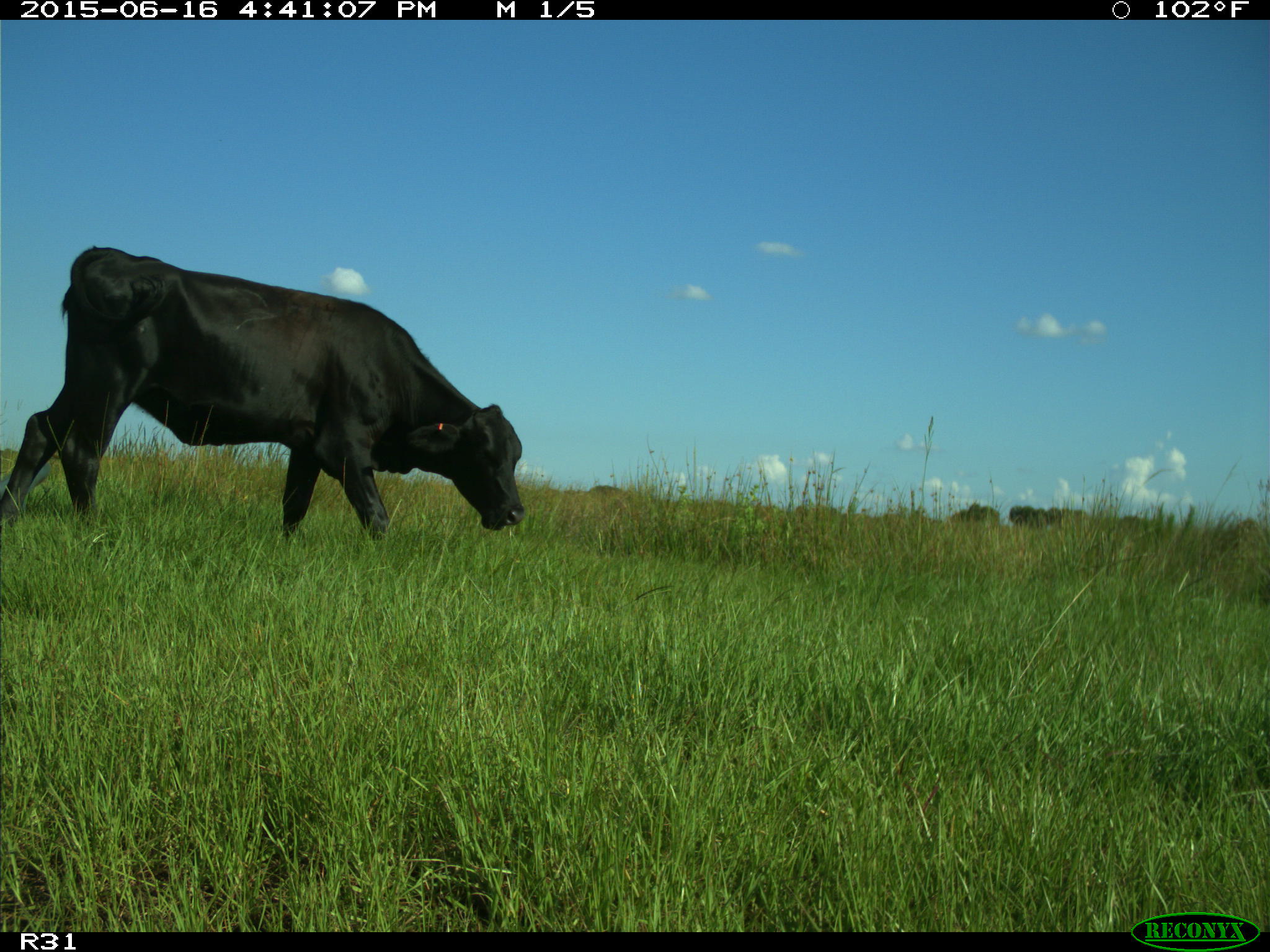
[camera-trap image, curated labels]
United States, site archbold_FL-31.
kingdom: Animalia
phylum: Chordata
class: Mammalia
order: Artiodactyla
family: Bovidae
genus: Bos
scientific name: Bos taurus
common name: domestic cow